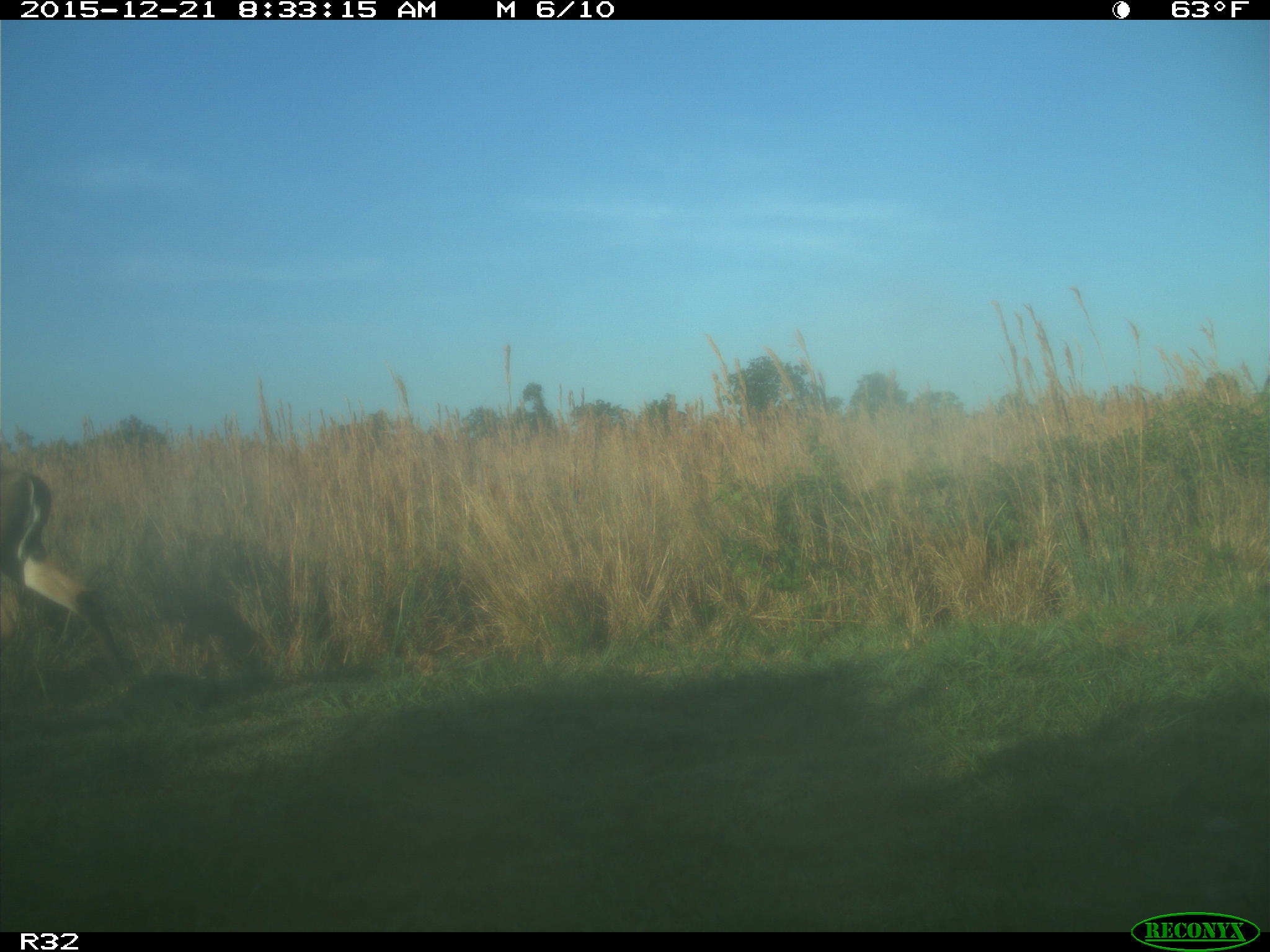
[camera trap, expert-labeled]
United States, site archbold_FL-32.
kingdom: Animalia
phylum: Chordata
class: Mammalia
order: Artiodactyla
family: Cervidae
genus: Odocoileus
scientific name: Odocoileus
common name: deer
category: unidentified deer